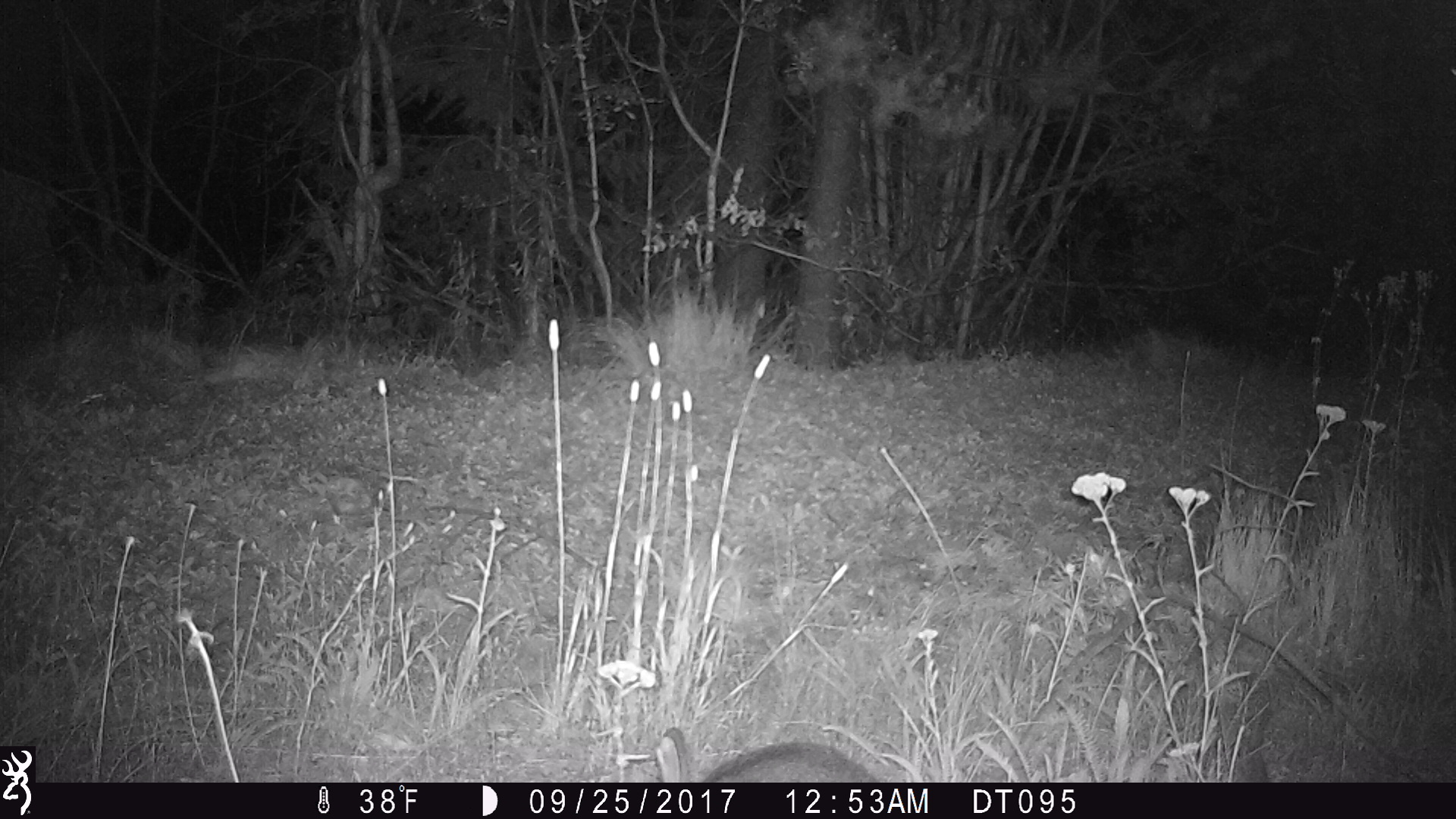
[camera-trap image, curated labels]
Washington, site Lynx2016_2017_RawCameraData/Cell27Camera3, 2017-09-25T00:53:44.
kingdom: Animalia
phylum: Chordata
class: Mammalia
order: Lagomorpha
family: Leporidae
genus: Lepus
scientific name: Lepus americanus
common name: snowshoe hare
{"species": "Lepus americanus (snowshoe hare)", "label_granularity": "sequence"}